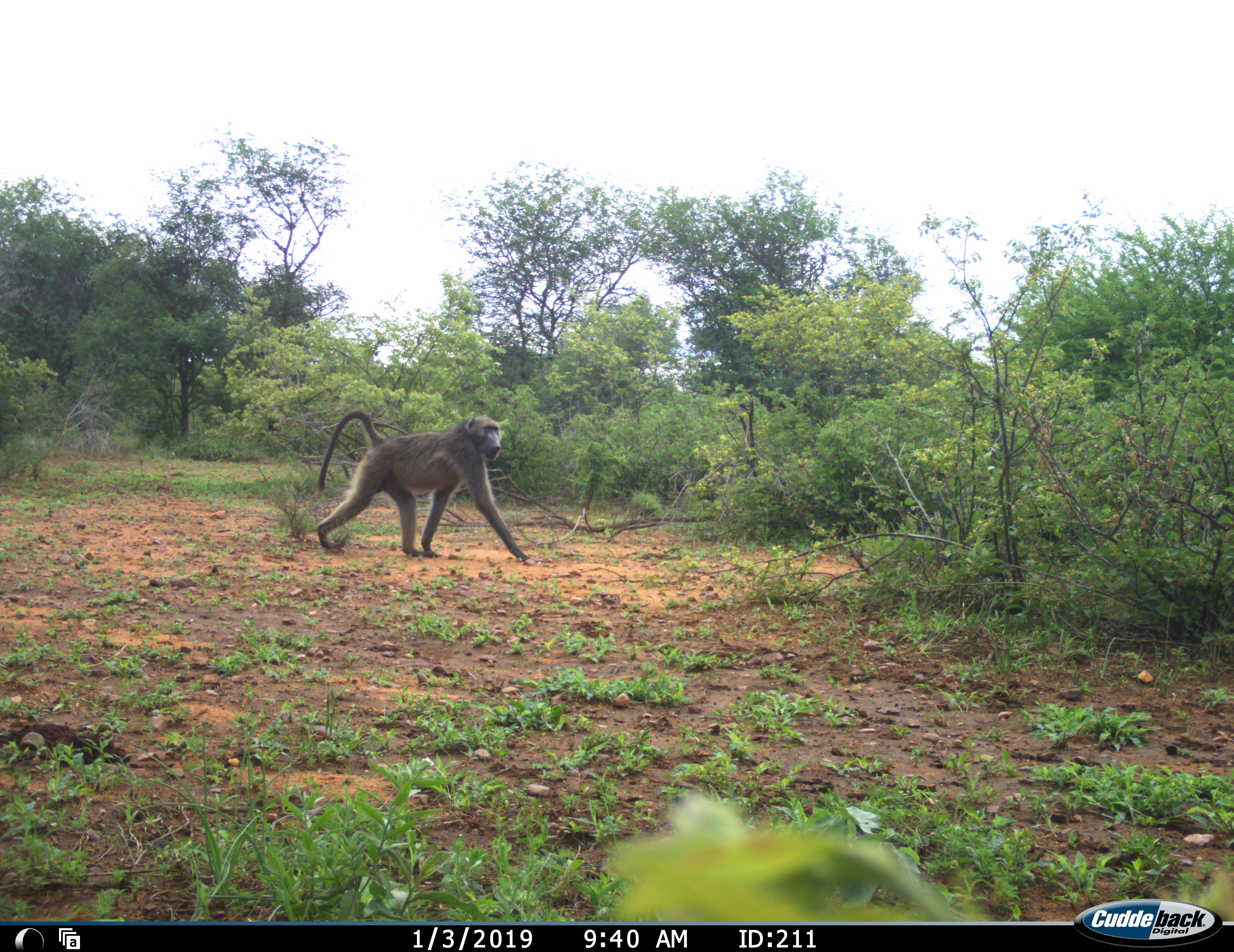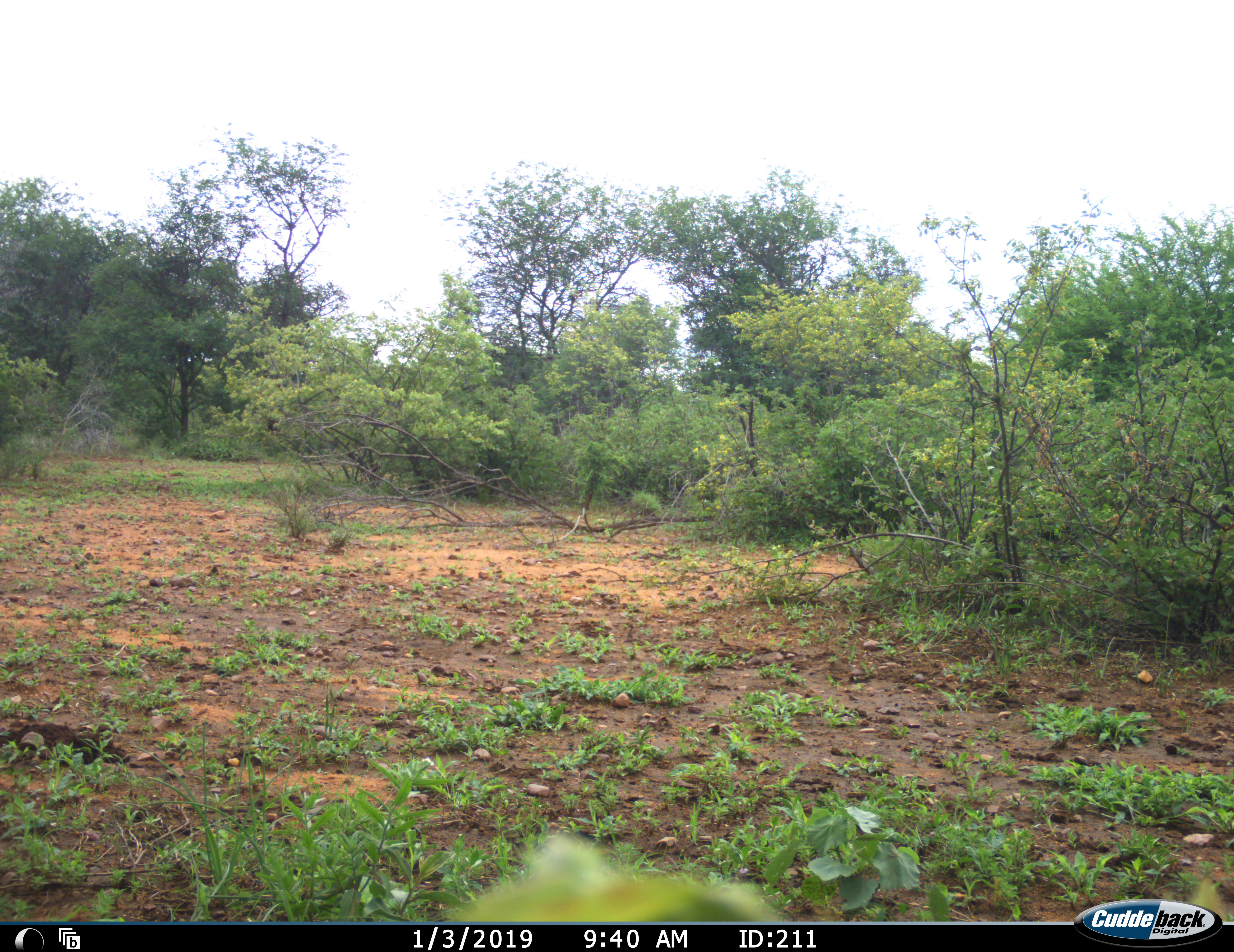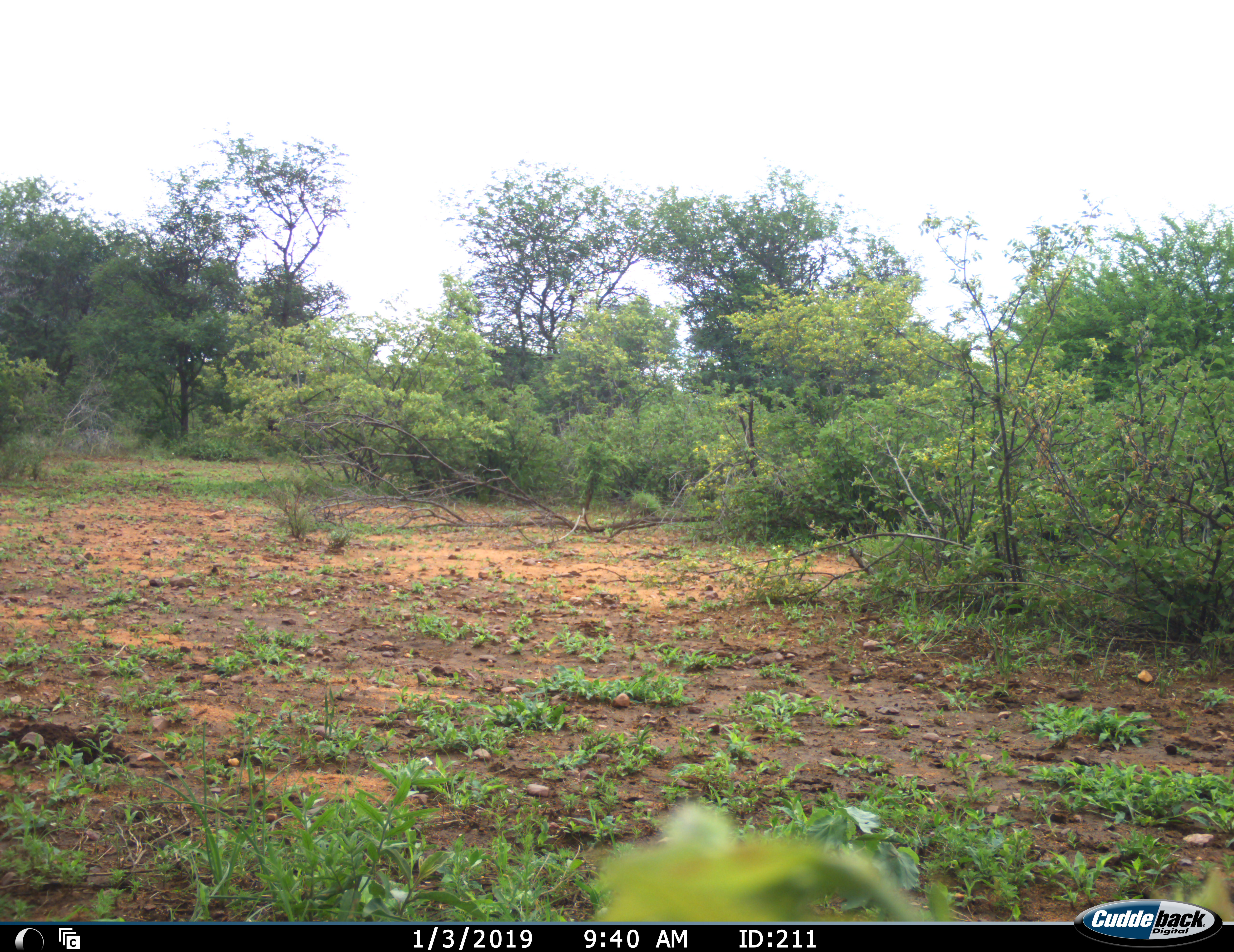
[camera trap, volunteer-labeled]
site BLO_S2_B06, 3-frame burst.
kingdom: Animalia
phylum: Chordata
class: Mammalia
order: Primates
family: Cercopithecidae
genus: Papio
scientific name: Papio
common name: baboon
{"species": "baboon (Papio)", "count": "1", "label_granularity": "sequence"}